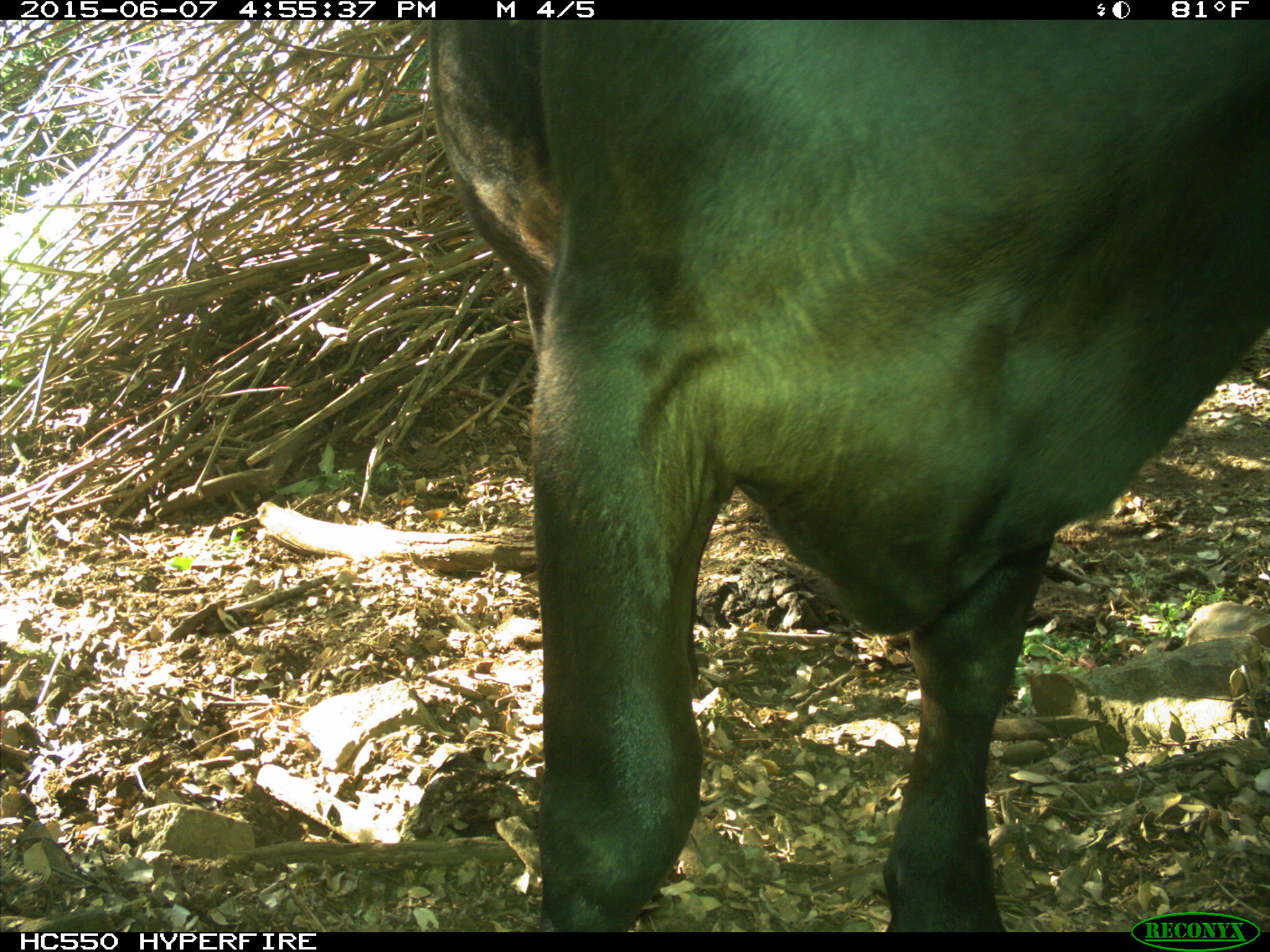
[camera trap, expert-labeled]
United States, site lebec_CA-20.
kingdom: Animalia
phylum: Chordata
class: Mammalia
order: Artiodactyla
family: Bovidae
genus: Bos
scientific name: Bos taurus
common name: domestic cow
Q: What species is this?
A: Bos taurus (domestic cow).